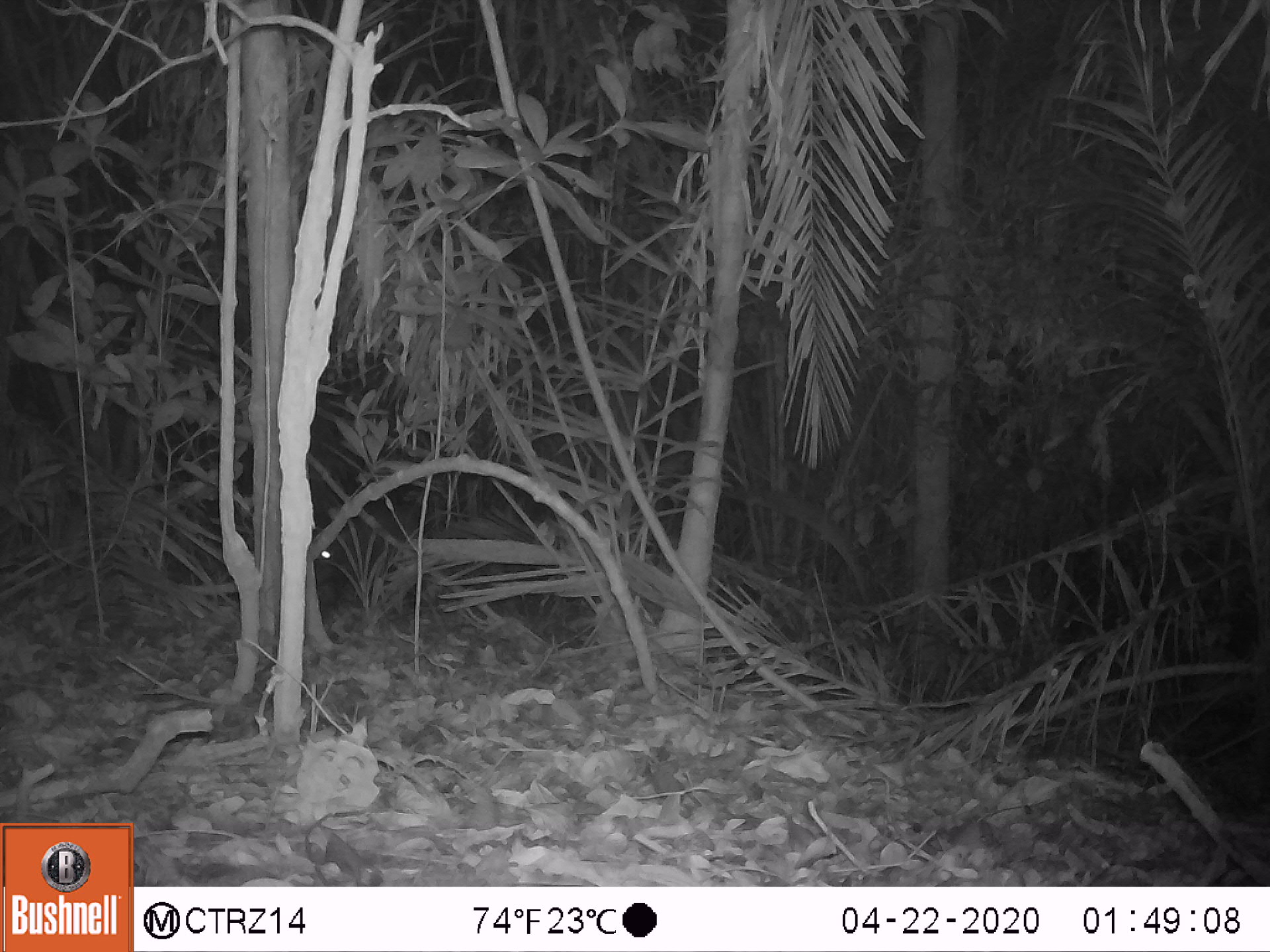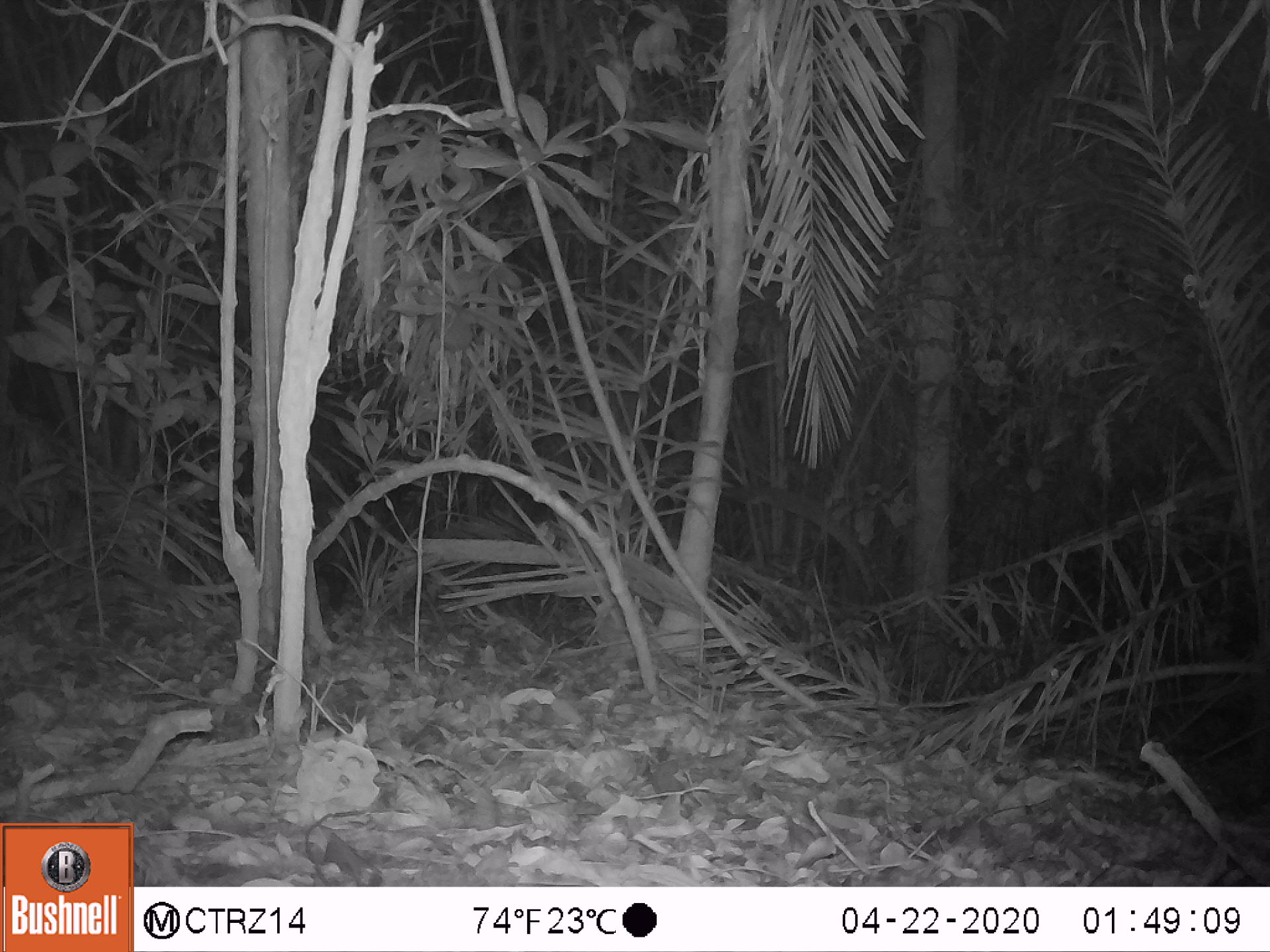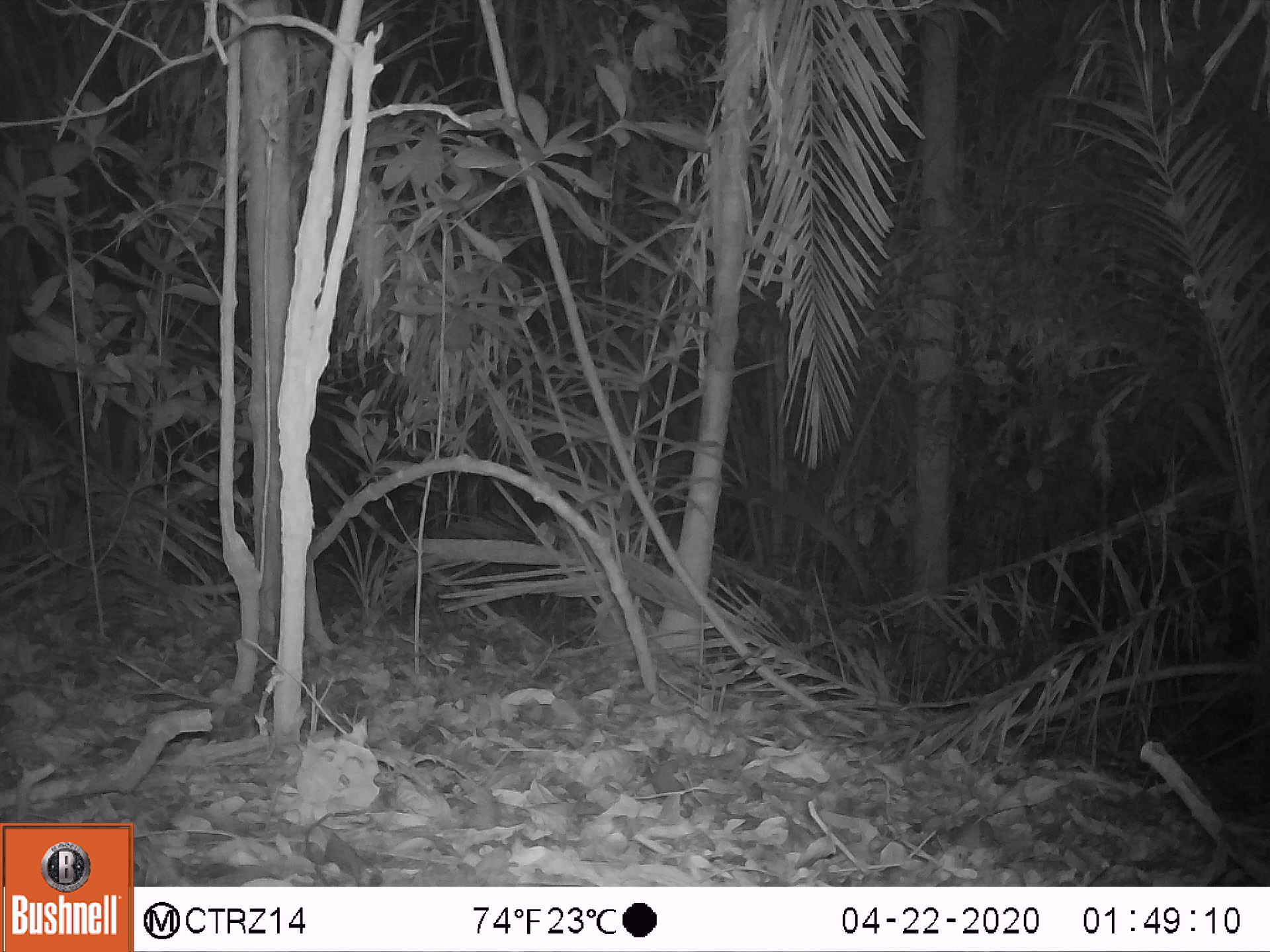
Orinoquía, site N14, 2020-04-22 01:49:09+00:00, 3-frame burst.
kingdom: Animalia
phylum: Chordata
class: Mammalia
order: Artiodactyla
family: Tayassuidae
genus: Pecari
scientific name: Pecari tajacu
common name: collared peccary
Collared peccary (Pecari tajacu).